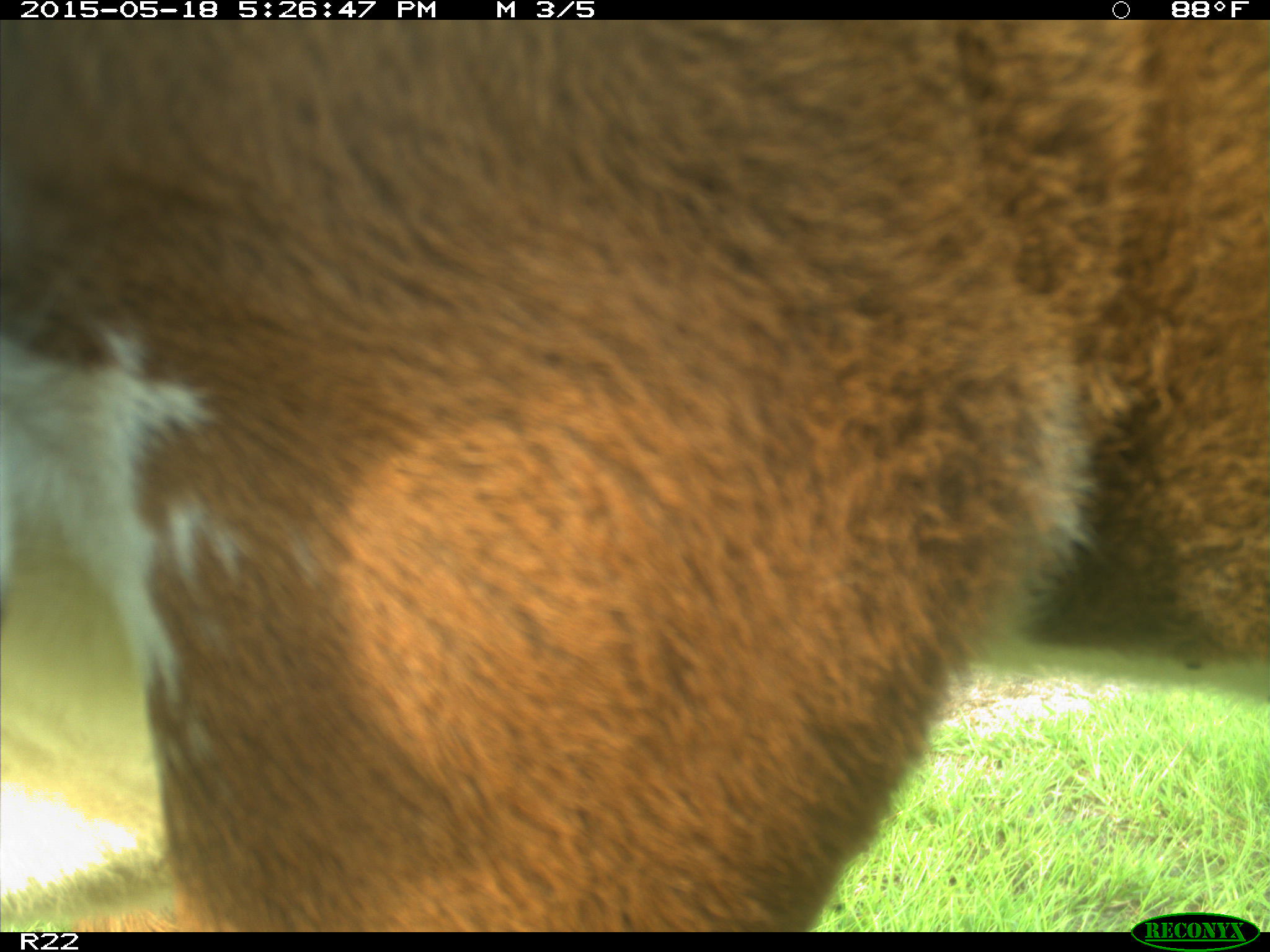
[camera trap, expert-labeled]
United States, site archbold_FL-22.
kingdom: Animalia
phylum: Chordata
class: Mammalia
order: Artiodactyla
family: Bovidae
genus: Bos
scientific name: Bos taurus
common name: domestic cow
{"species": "Bos taurus (domestic cow)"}